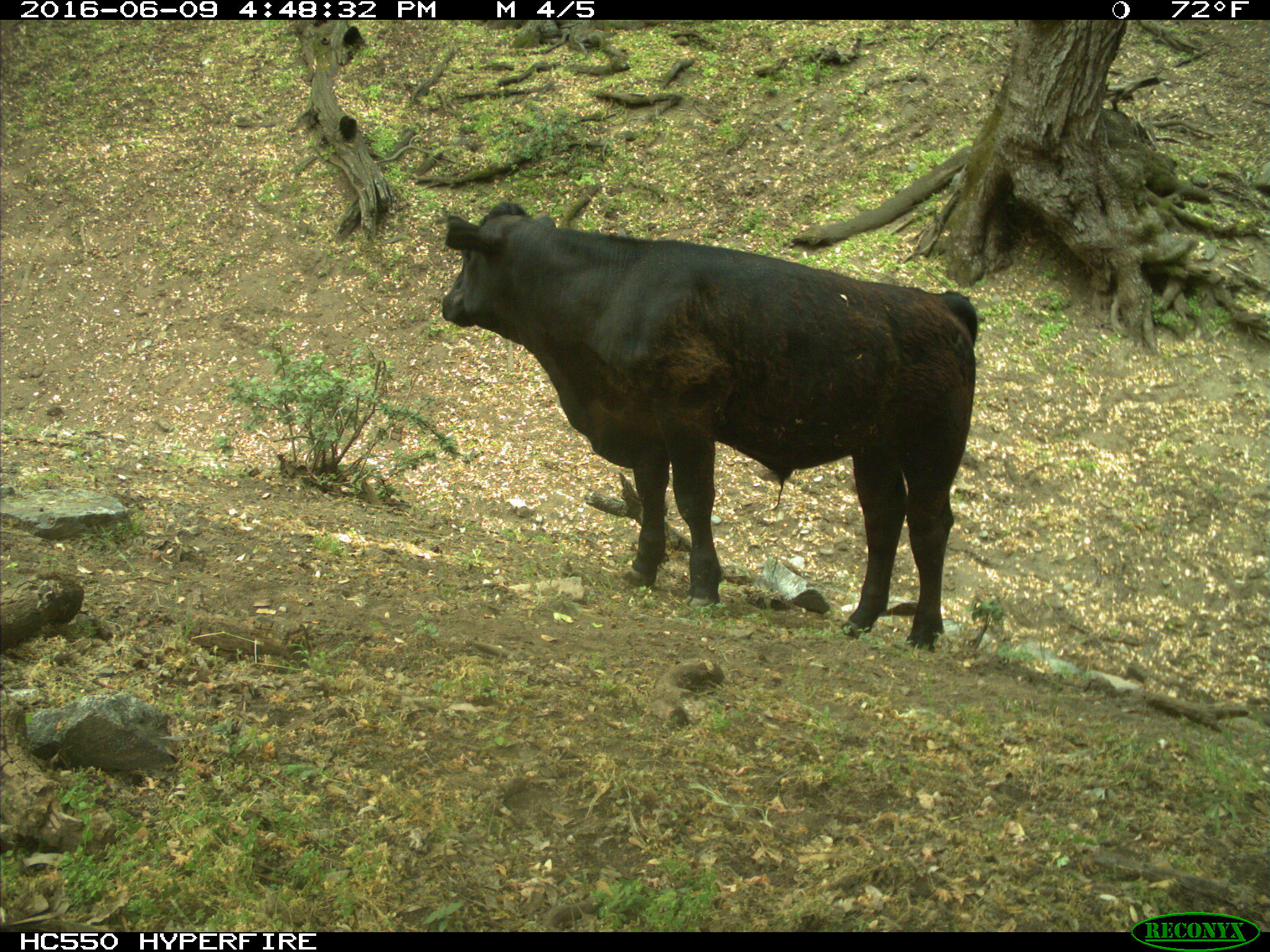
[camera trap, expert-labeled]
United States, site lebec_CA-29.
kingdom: Animalia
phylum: Chordata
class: Mammalia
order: Artiodactyla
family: Bovidae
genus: Bos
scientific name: Bos taurus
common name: domestic cow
Bos taurus (domestic cow).